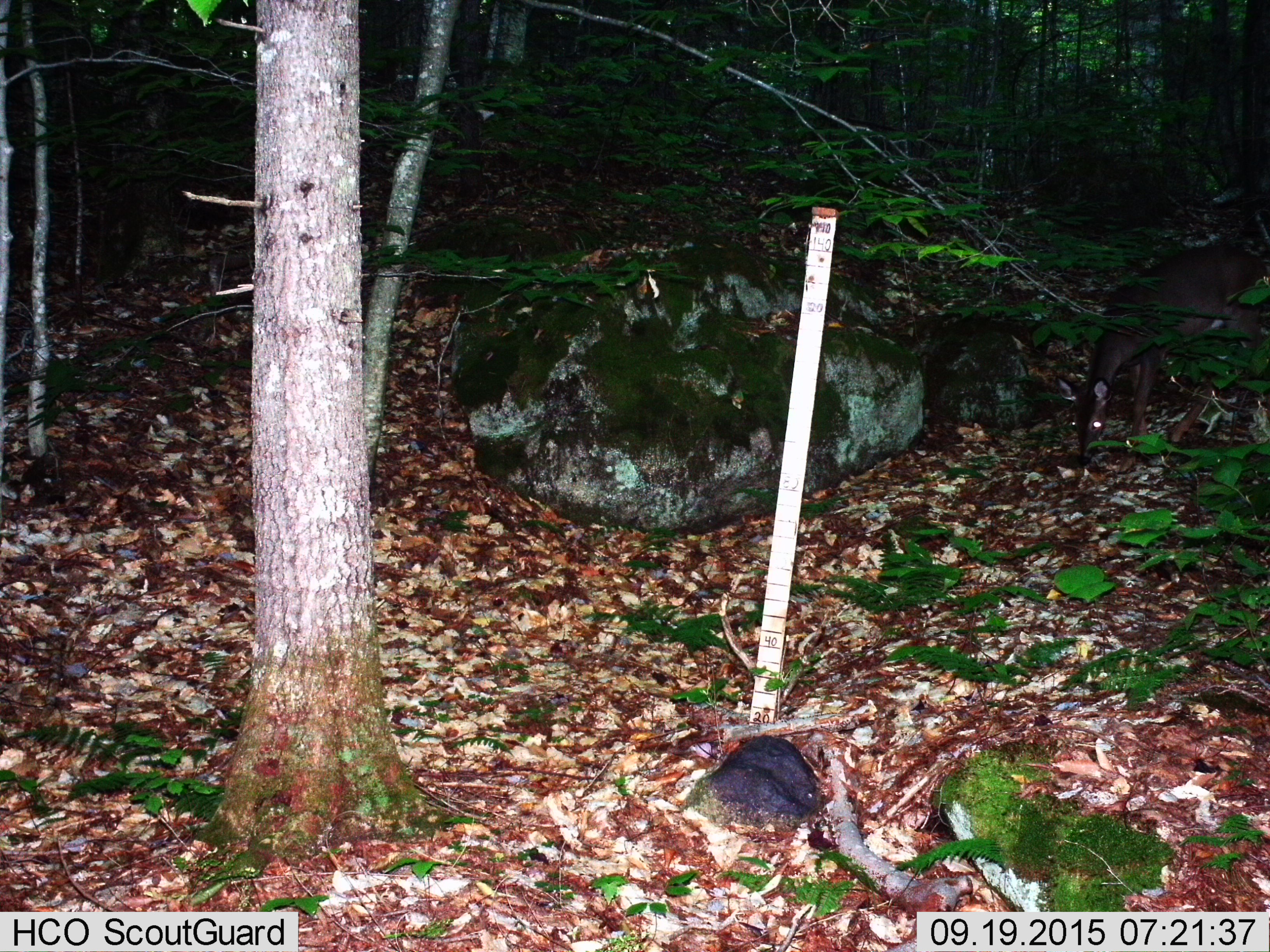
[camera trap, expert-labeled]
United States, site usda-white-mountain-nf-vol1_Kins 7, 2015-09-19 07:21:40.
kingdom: Animalia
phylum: Chordata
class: Mammalia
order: Artiodactyla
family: Cervidae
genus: Odocoileus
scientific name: Odocoileus virginianus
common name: white-tailed deer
White-tailed deer (Odocoileus virginianus).